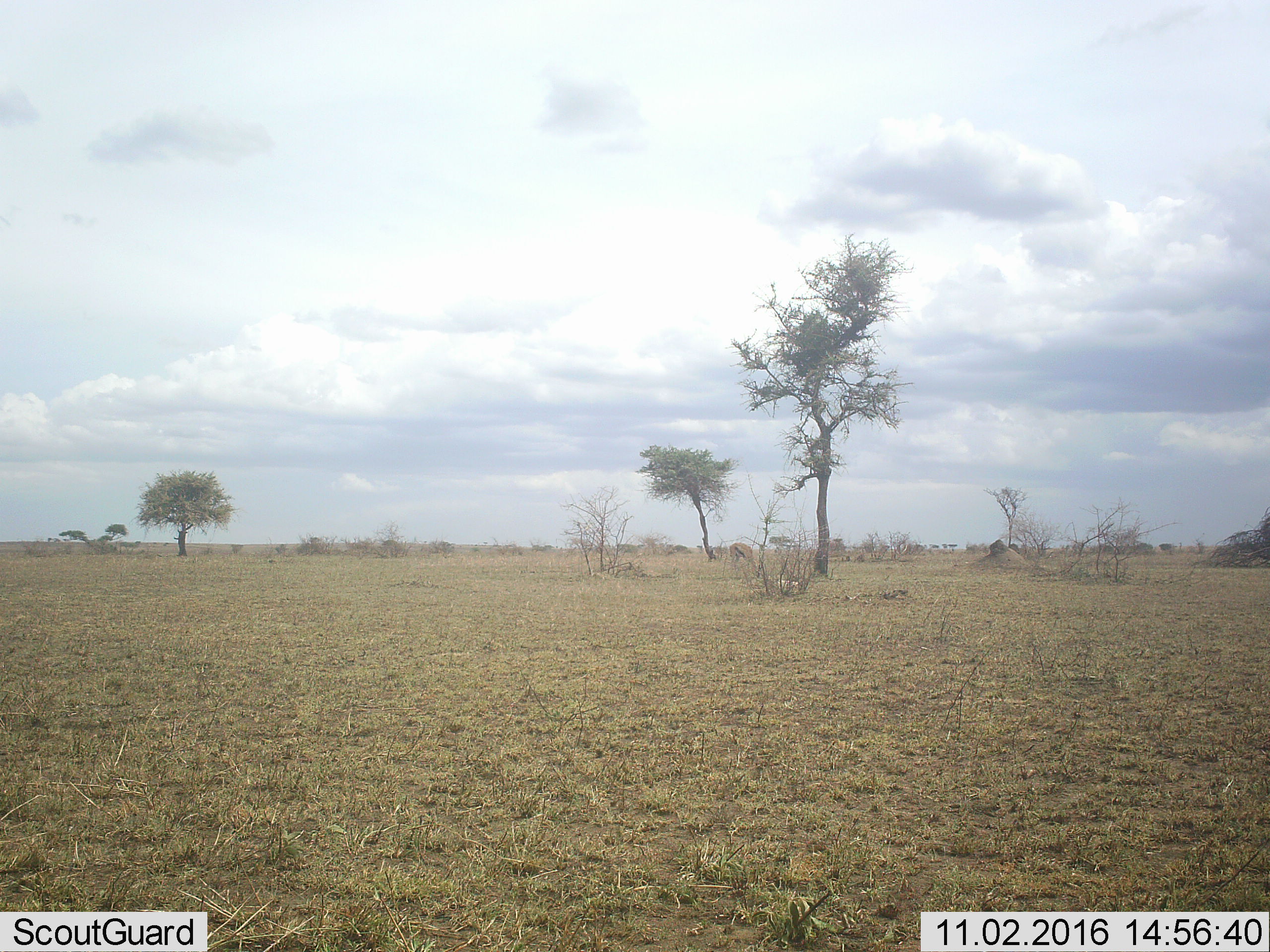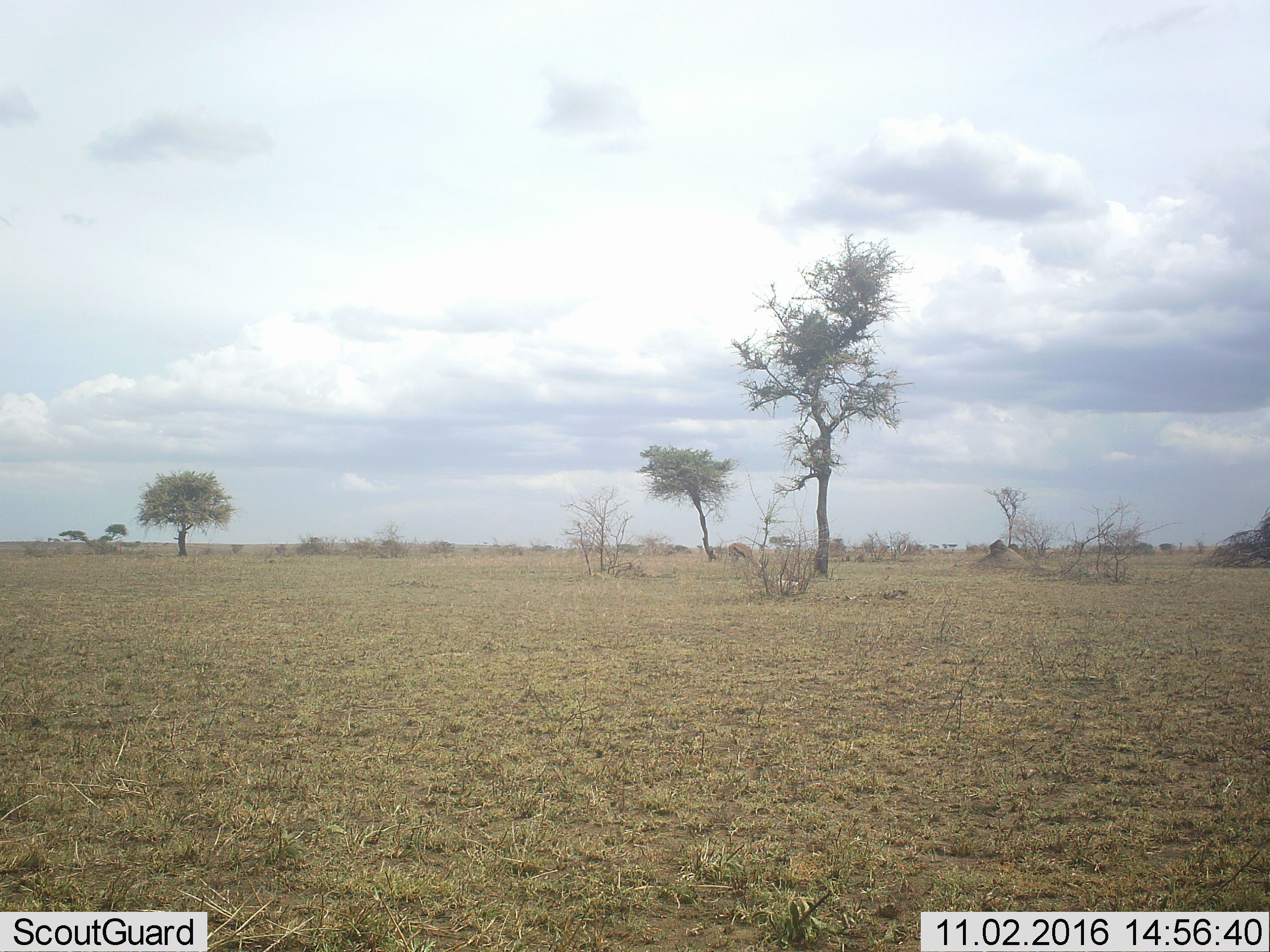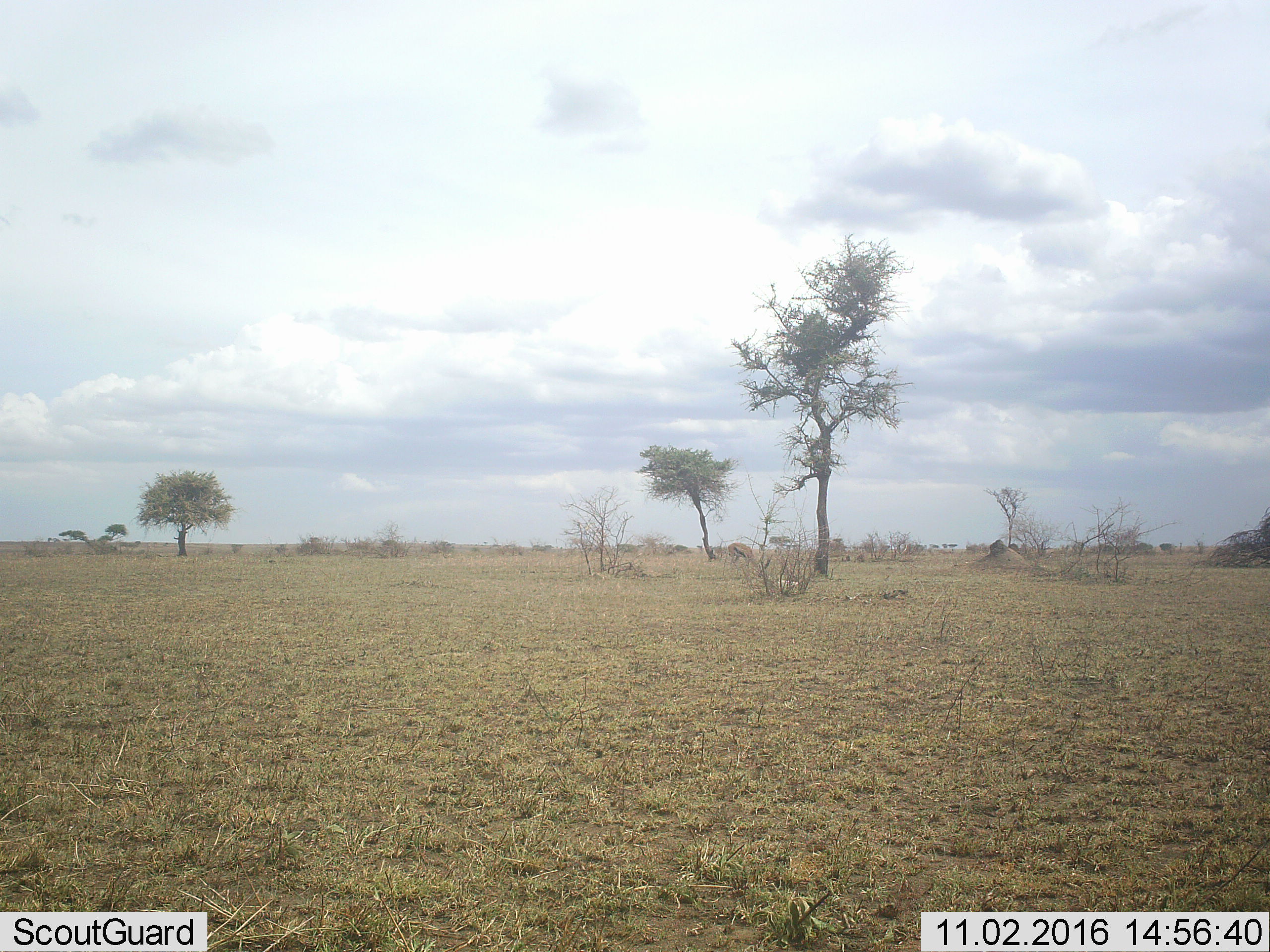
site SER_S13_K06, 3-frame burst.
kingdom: Animalia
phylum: Chordata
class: Mammalia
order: Artiodactyla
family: Bovidae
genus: Eudorcas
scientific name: Eudorcas thomsonii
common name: thomson's gazelle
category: gazellethomsons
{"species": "gazellethomsons (thomson's gazelle) (Eudorcas thomsonii)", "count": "1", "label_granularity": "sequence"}